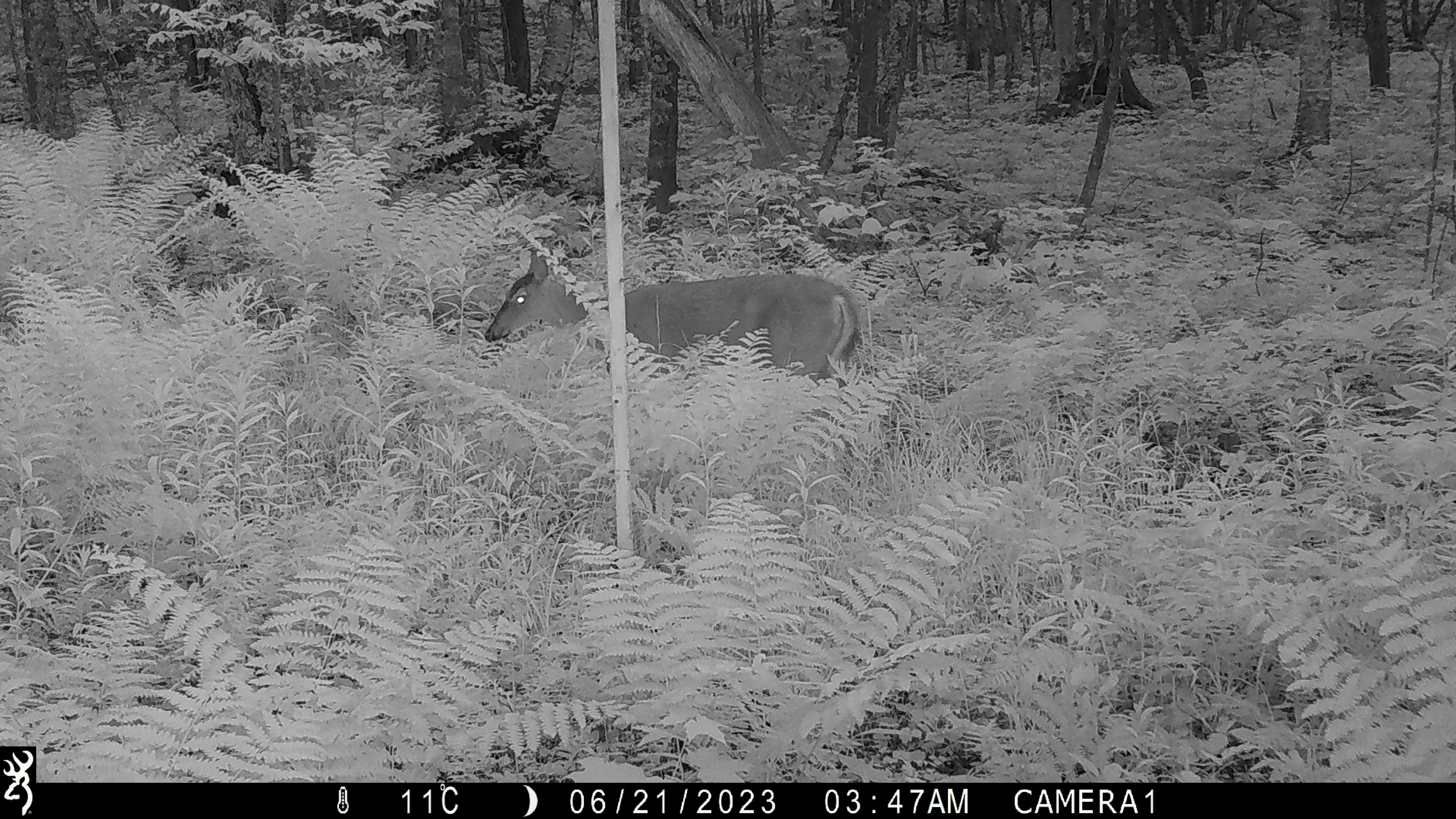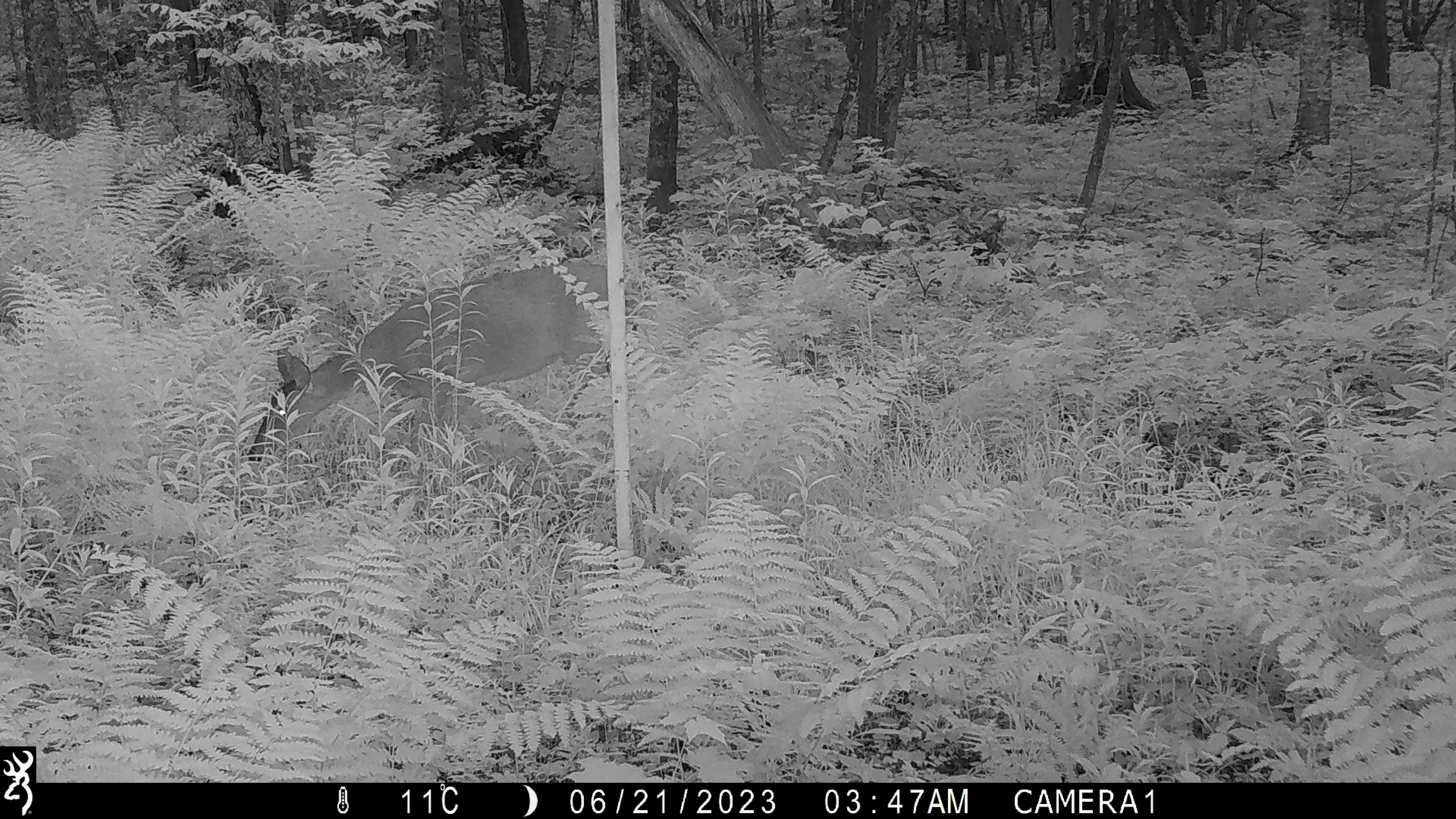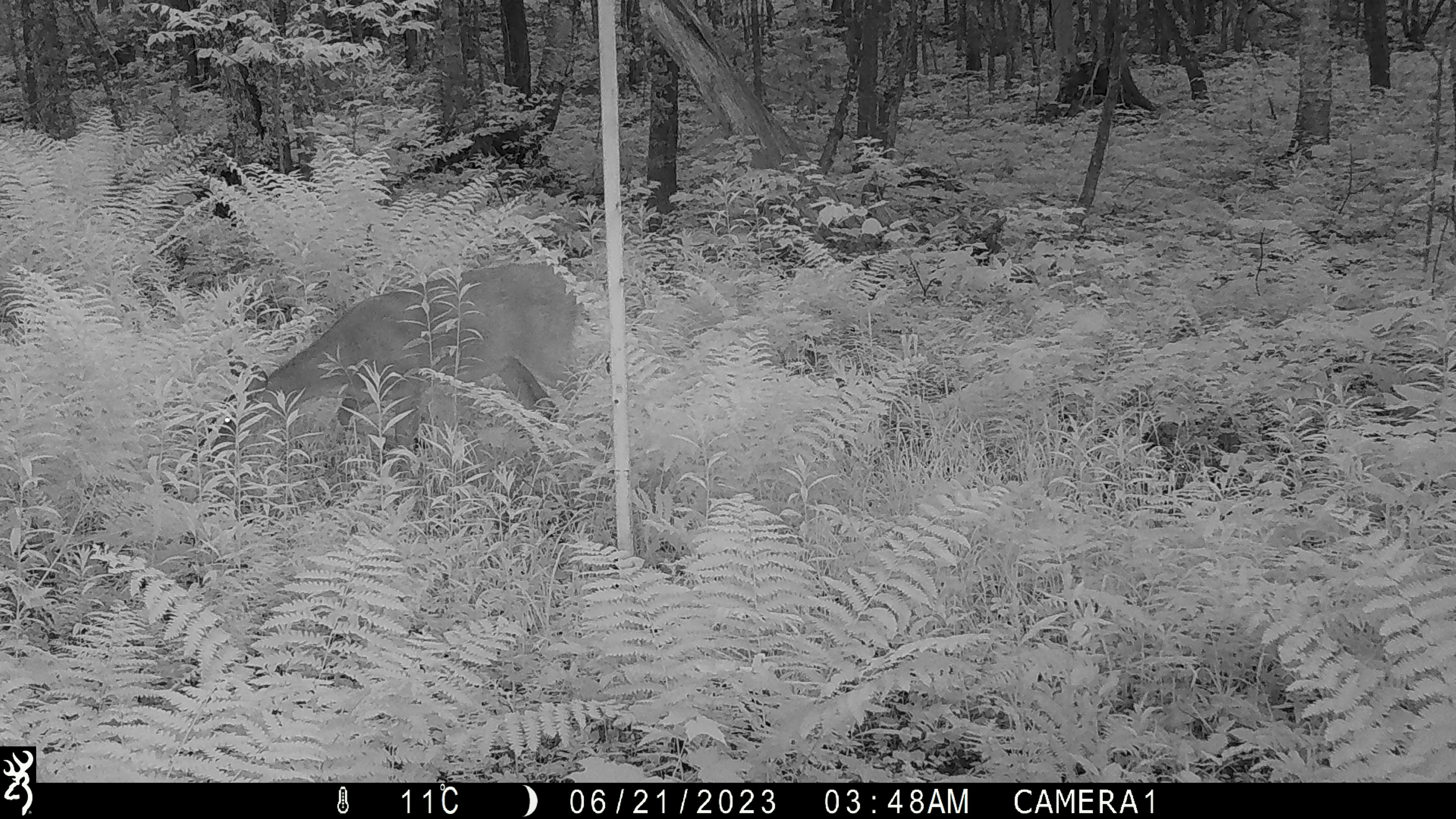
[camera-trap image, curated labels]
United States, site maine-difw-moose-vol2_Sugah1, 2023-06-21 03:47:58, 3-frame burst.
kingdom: Animalia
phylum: Chordata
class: Mammalia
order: Artiodactyla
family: Cervidae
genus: Odocoileus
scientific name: Odocoileus virginianus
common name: white-tailed deer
White-tailed deer (Odocoileus virginianus).